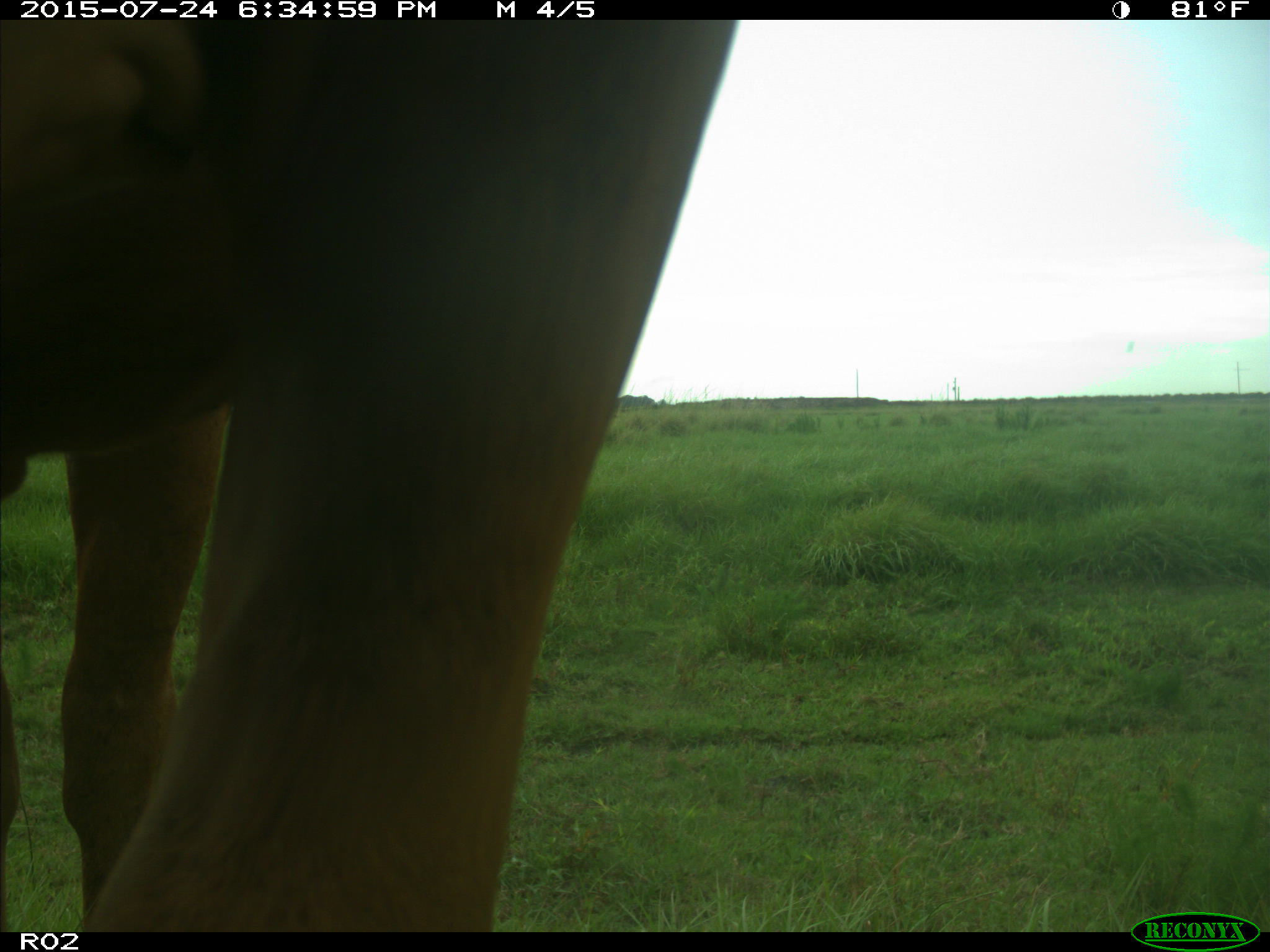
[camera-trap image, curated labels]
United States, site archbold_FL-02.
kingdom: Animalia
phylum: Chordata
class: Mammalia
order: Artiodactyla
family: Bovidae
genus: Bos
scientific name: Bos taurus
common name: domestic cow